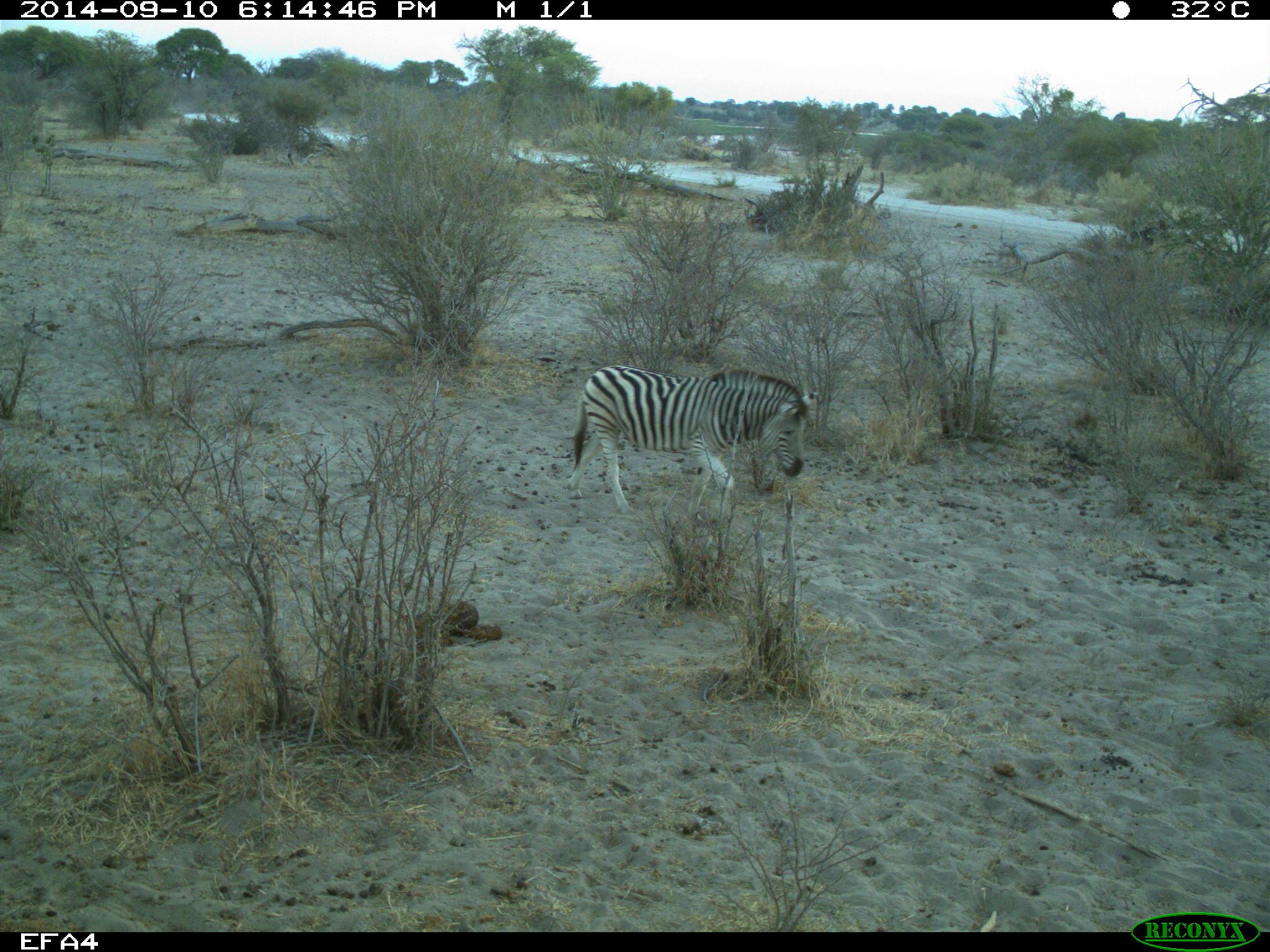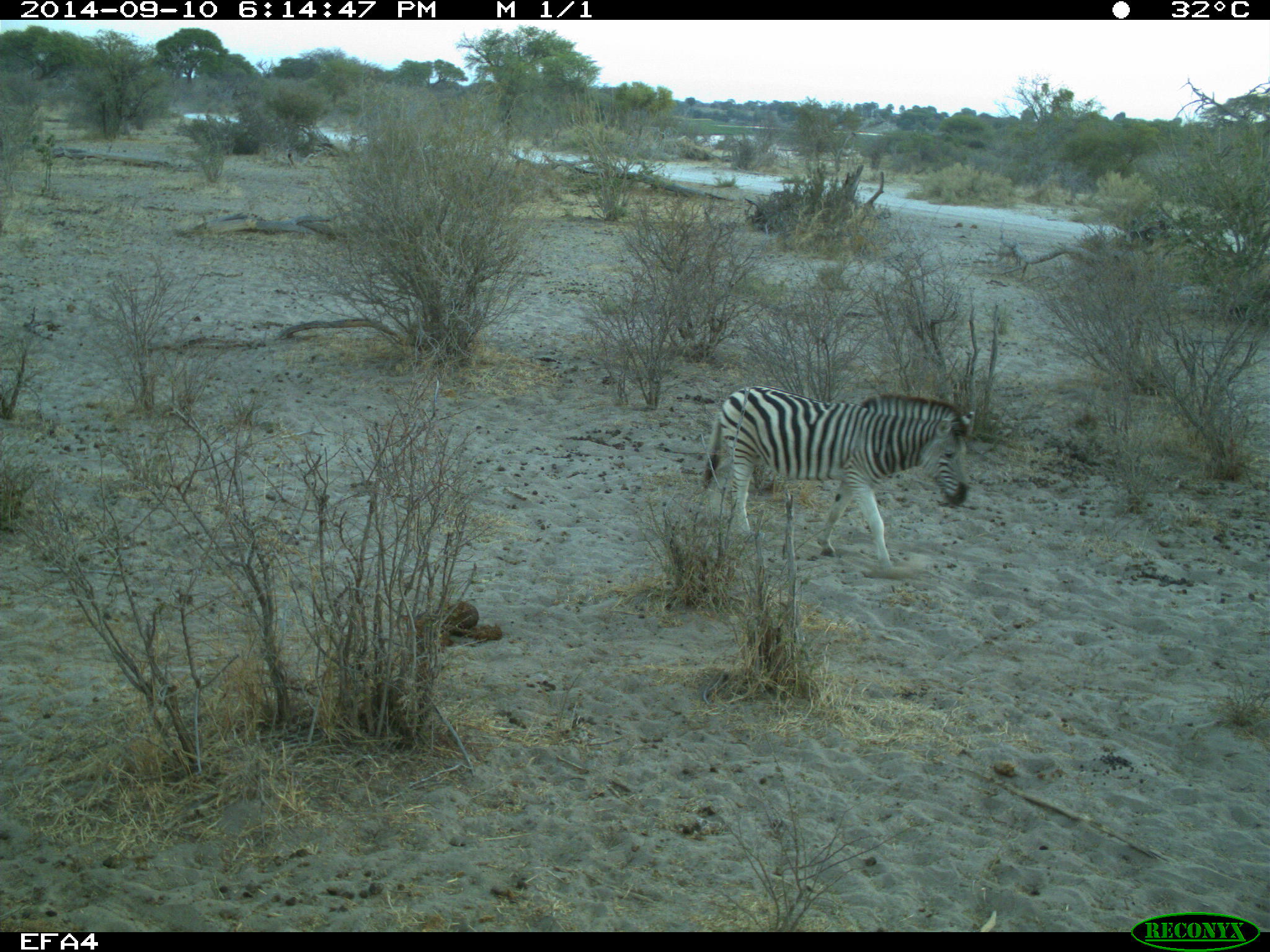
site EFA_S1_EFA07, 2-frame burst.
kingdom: Animalia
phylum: Chordata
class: Mammalia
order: Perissodactyla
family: Equidae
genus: Equus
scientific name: Equus quagga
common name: plains zebra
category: zebraplains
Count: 1.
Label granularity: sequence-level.